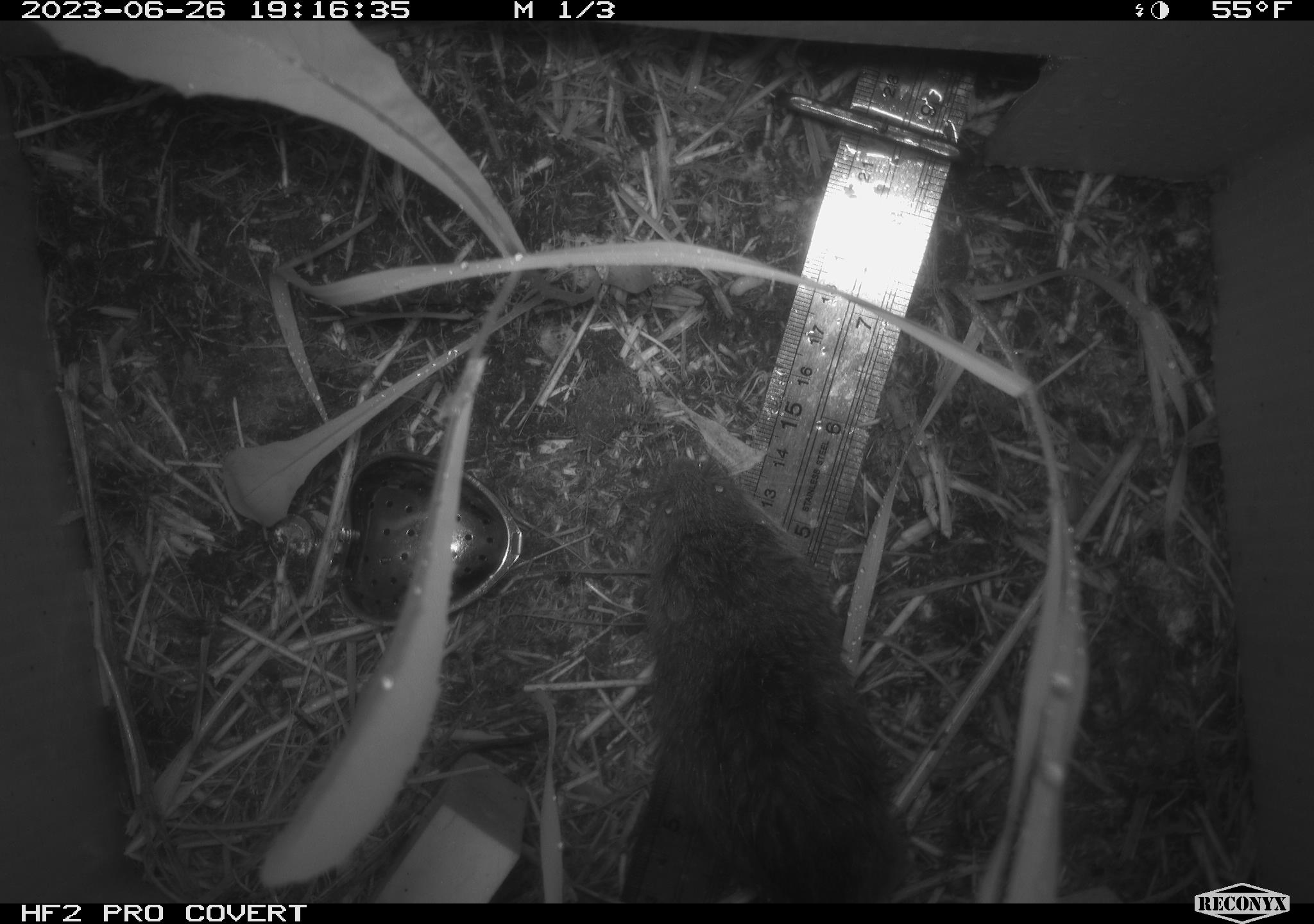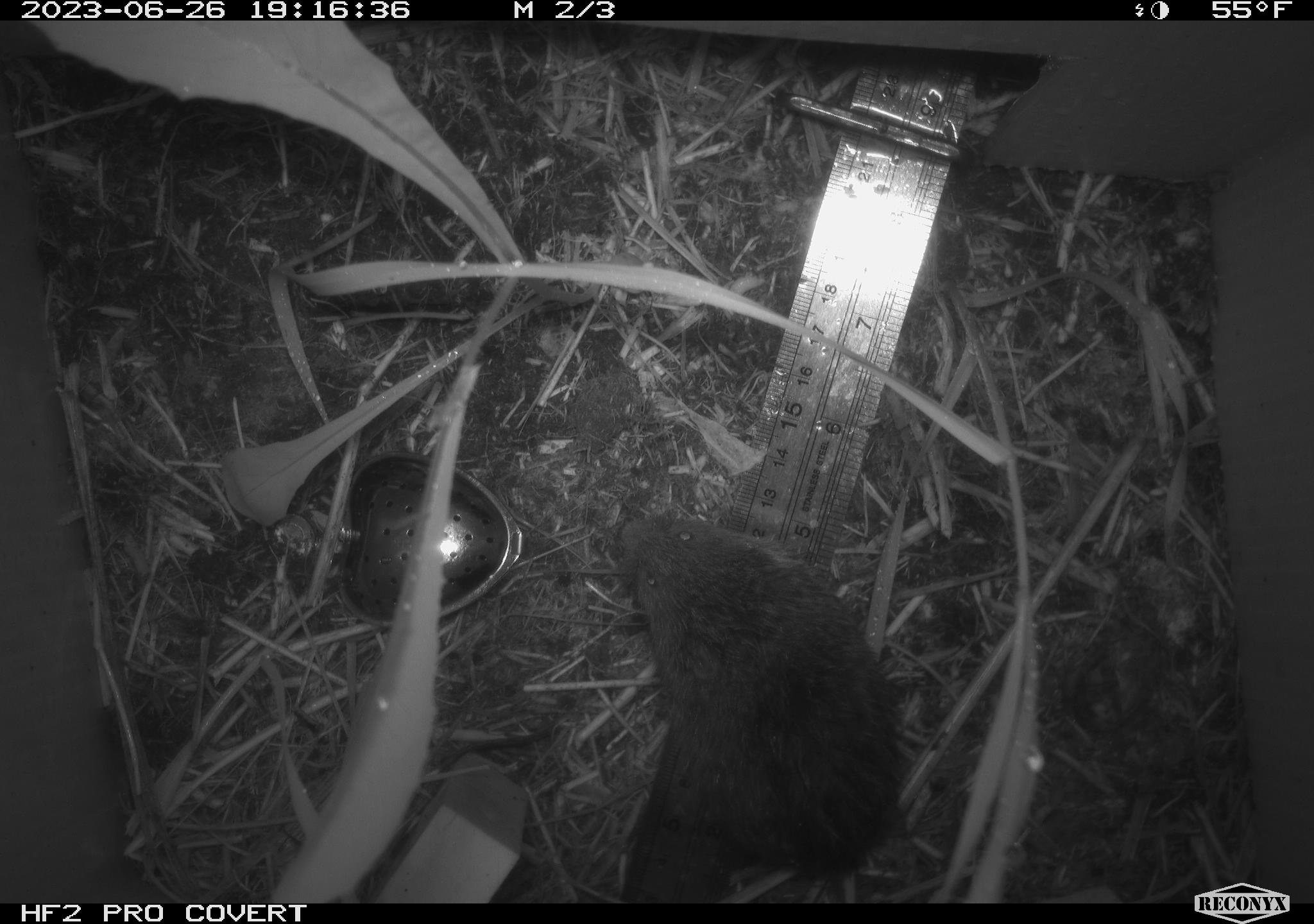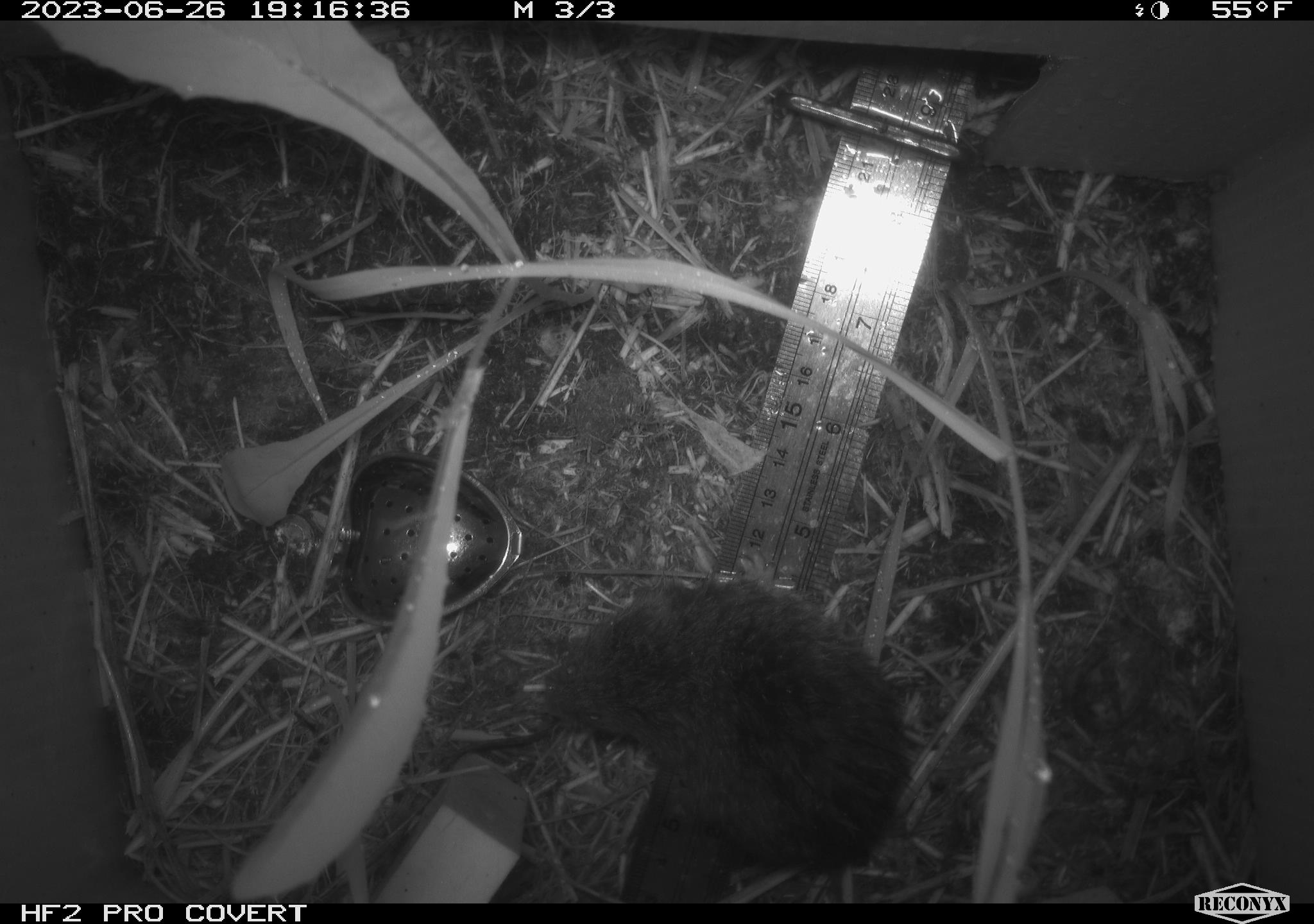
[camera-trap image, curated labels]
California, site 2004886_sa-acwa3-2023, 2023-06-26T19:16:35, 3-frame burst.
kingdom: Animalia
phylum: Chordata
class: Mammalia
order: Rodentia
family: Cricetidae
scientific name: Arvicolinae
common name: voles, lemmings, and muskrats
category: arvicolinae subfamily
Arvicolinae subfamily (voles, lemmings, and muskrats) (Arvicolinae).